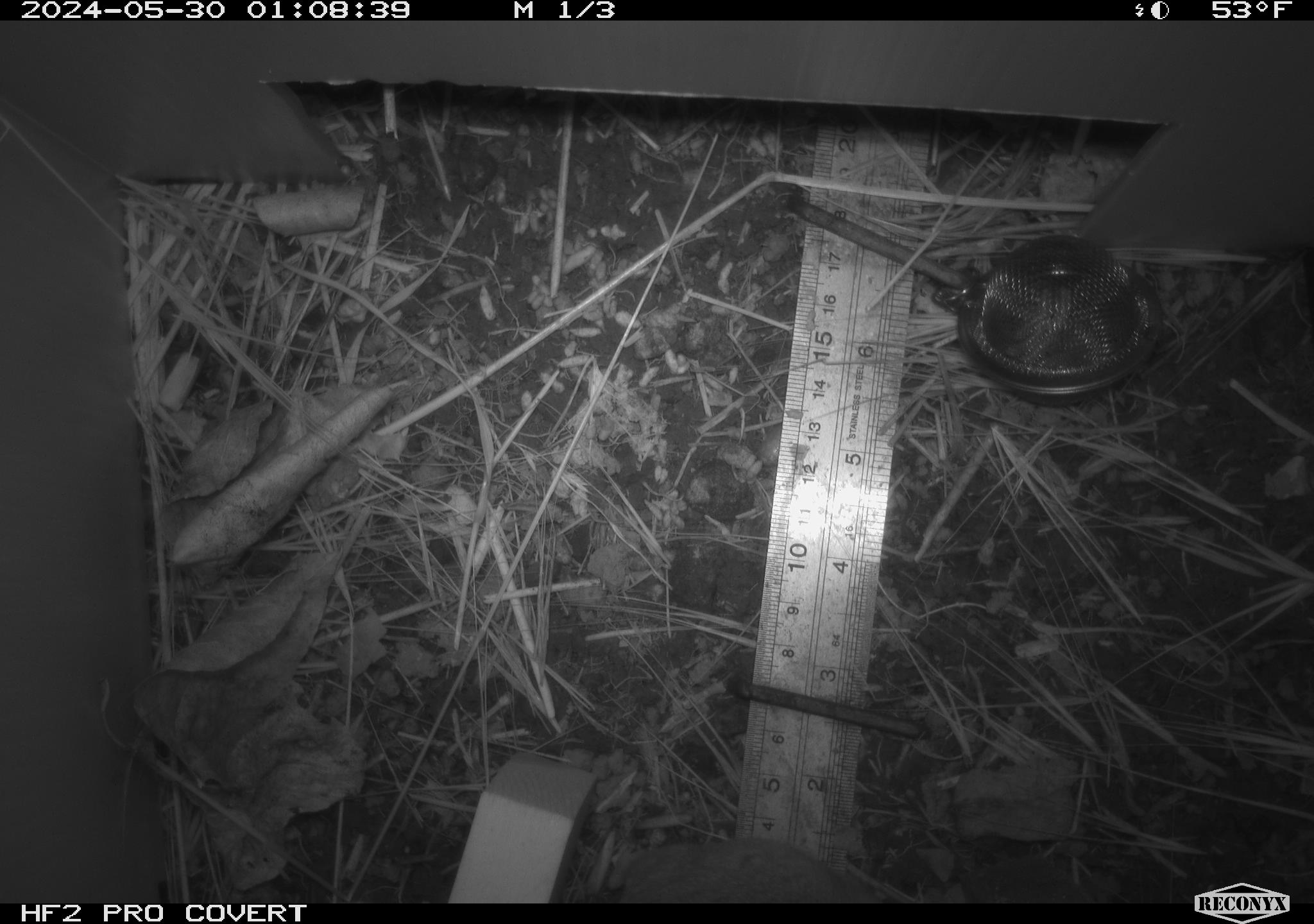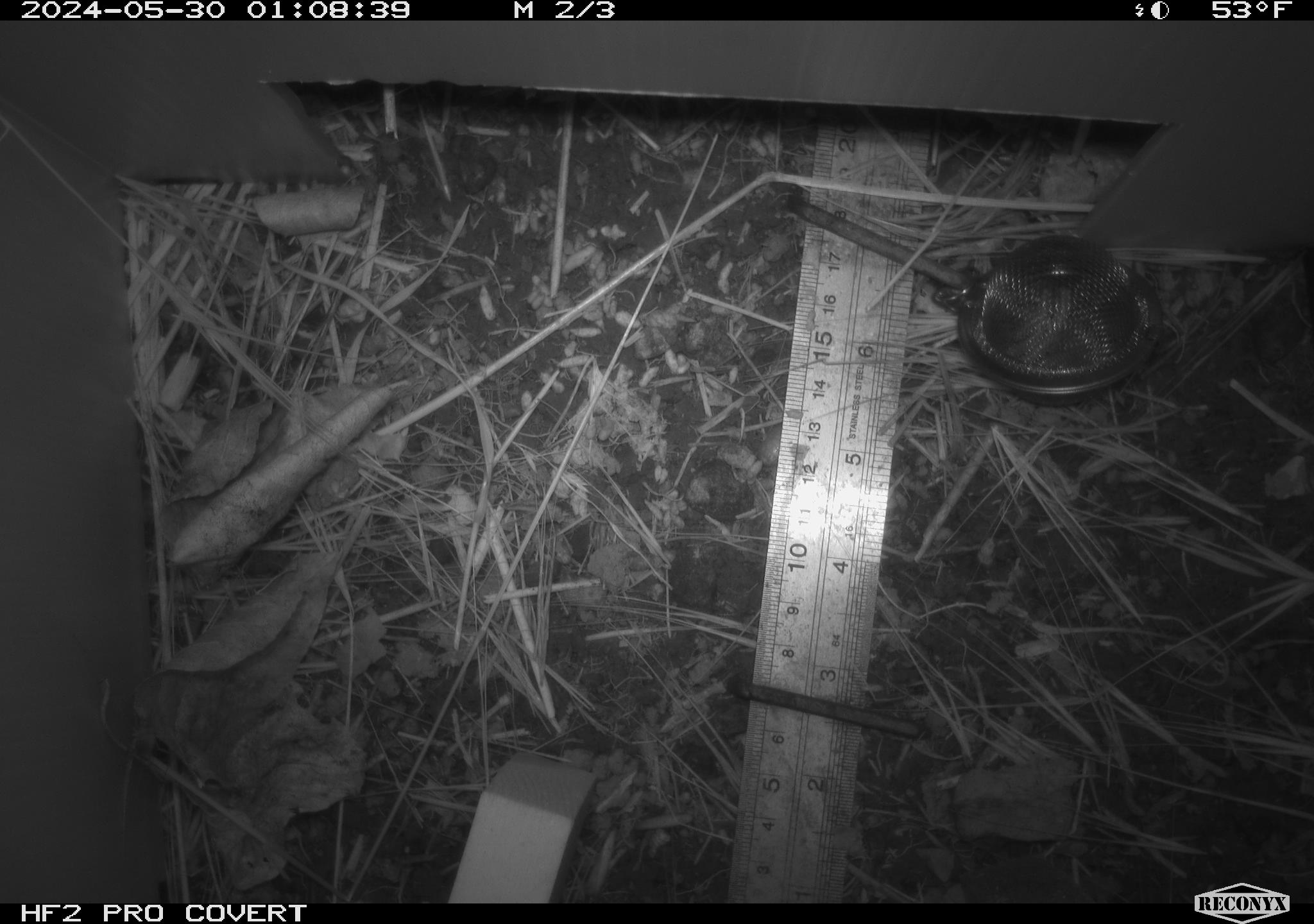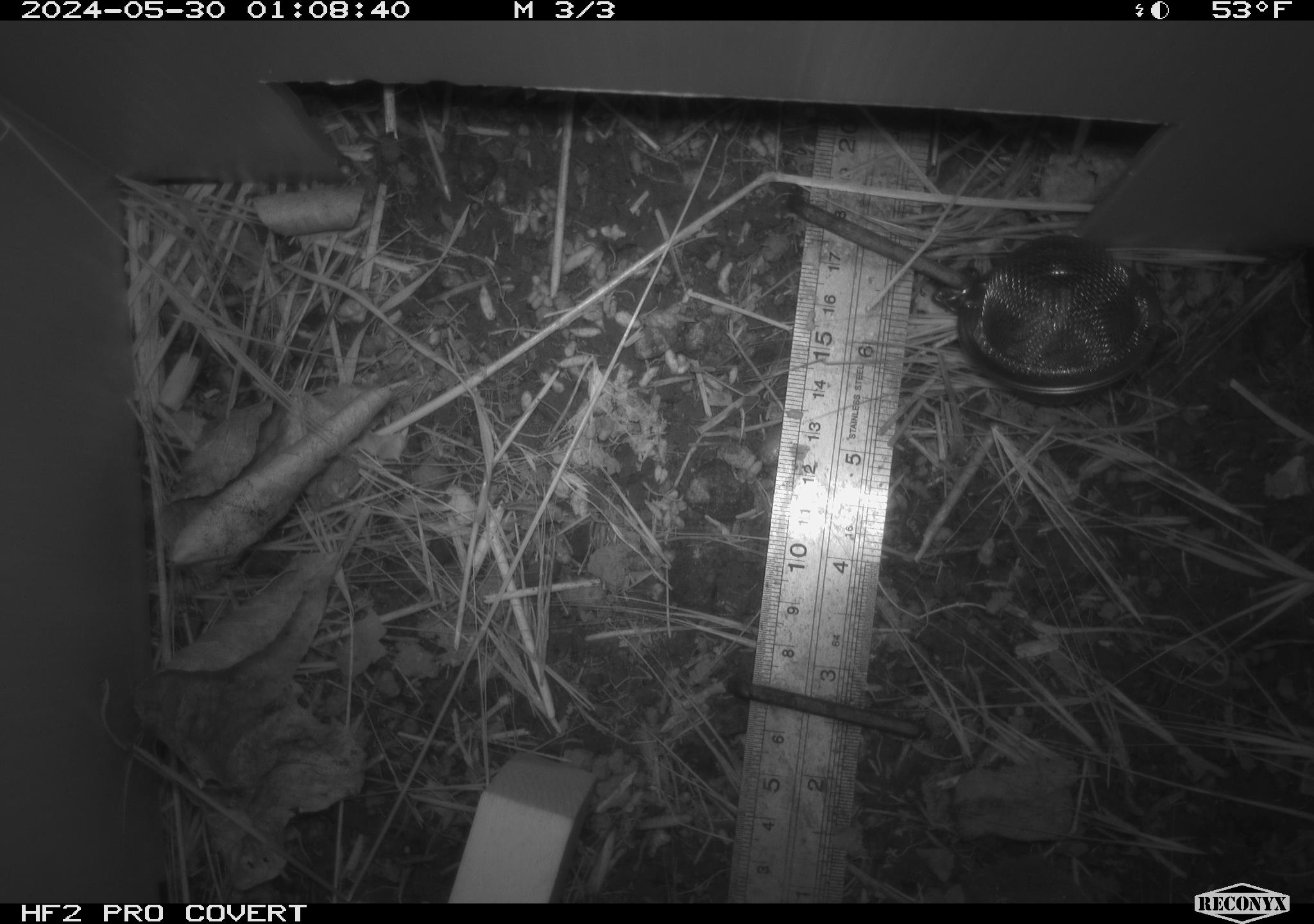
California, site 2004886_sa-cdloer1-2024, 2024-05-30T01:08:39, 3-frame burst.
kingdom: Animalia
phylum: Chordata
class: Mammalia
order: Rodentia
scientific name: Rodentia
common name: mouse species